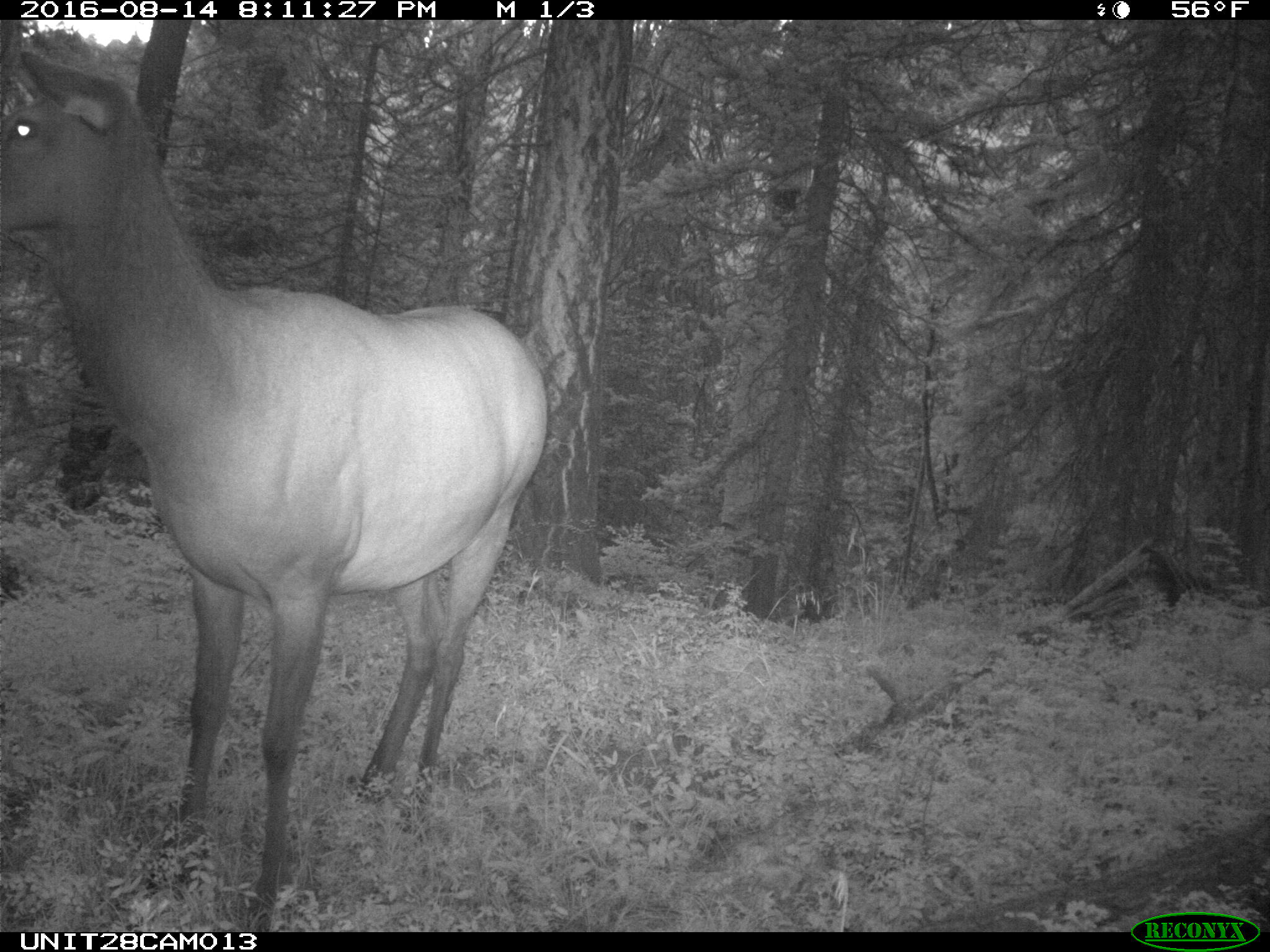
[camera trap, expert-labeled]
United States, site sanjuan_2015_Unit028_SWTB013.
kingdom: Animalia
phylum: Chordata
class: Mammalia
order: Artiodactyla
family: Cervidae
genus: Cervus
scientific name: Cervus elaphus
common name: red deer